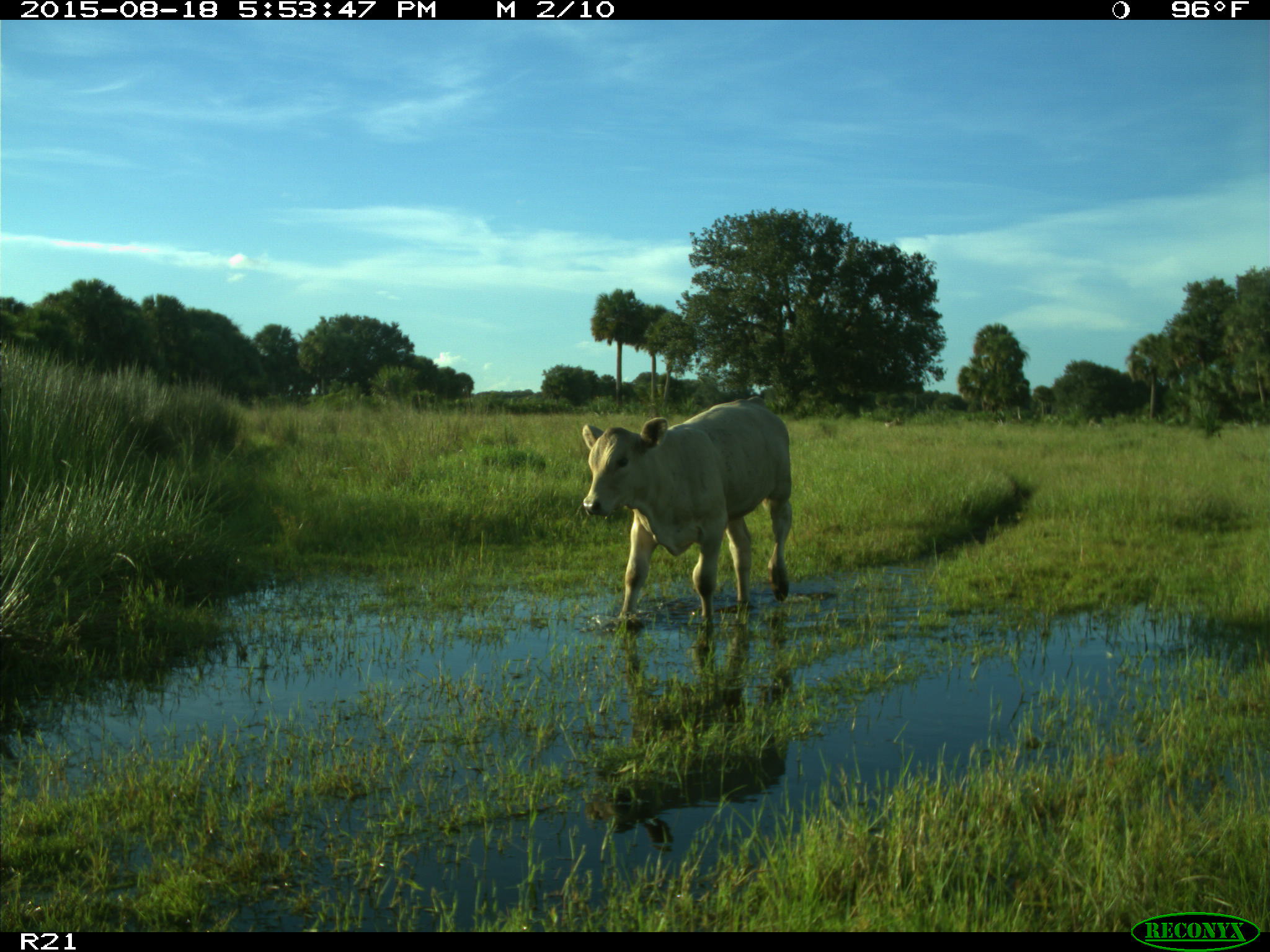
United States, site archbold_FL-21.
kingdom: Animalia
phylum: Chordata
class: Mammalia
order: Artiodactyla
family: Bovidae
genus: Bos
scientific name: Bos taurus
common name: domestic cow